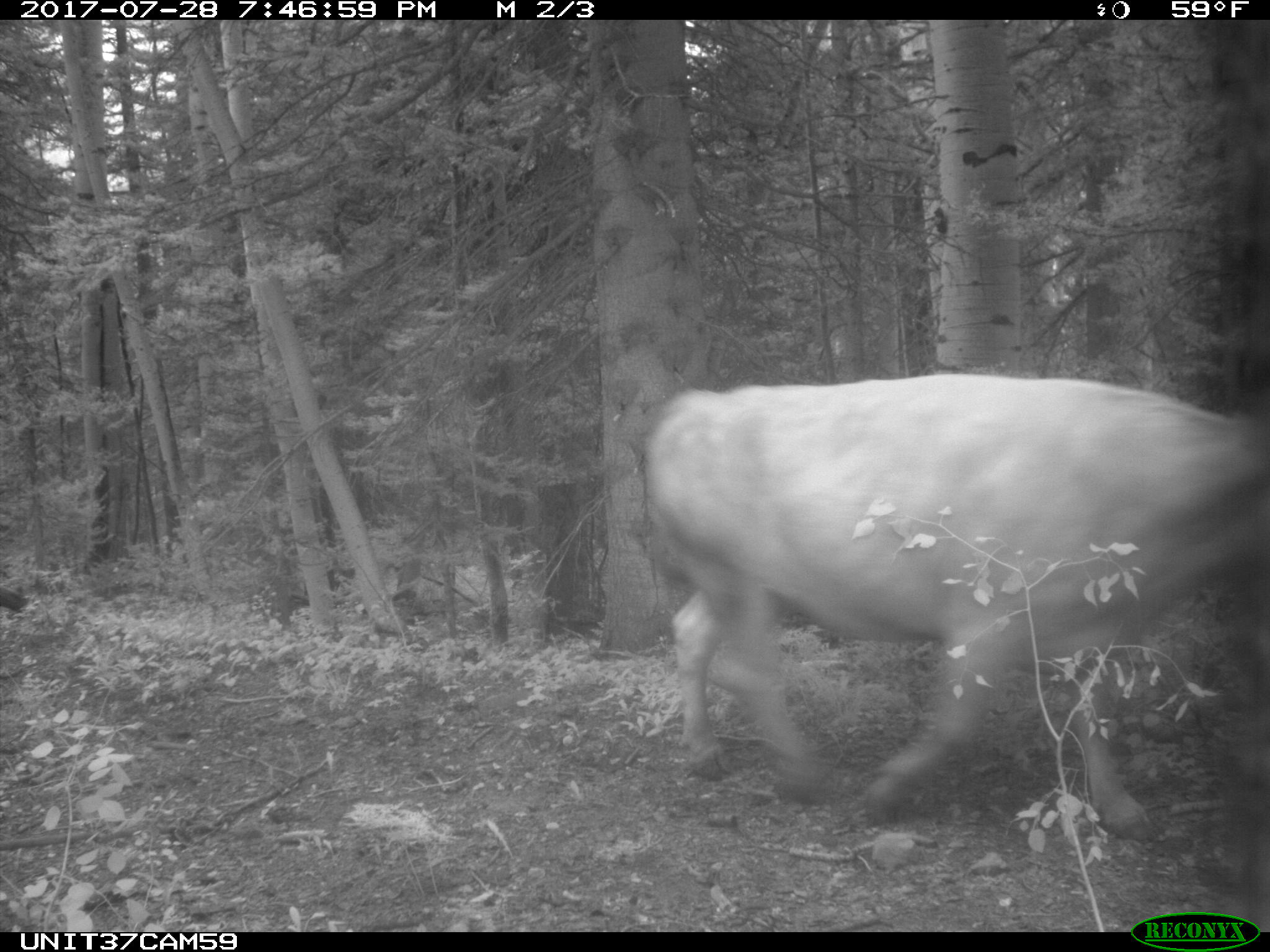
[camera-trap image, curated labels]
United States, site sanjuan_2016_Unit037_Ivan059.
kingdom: Animalia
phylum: Chordata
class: Mammalia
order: Artiodactyla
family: Bovidae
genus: Bos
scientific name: Bos taurus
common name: domestic cow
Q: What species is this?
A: Bos taurus (domestic cow).